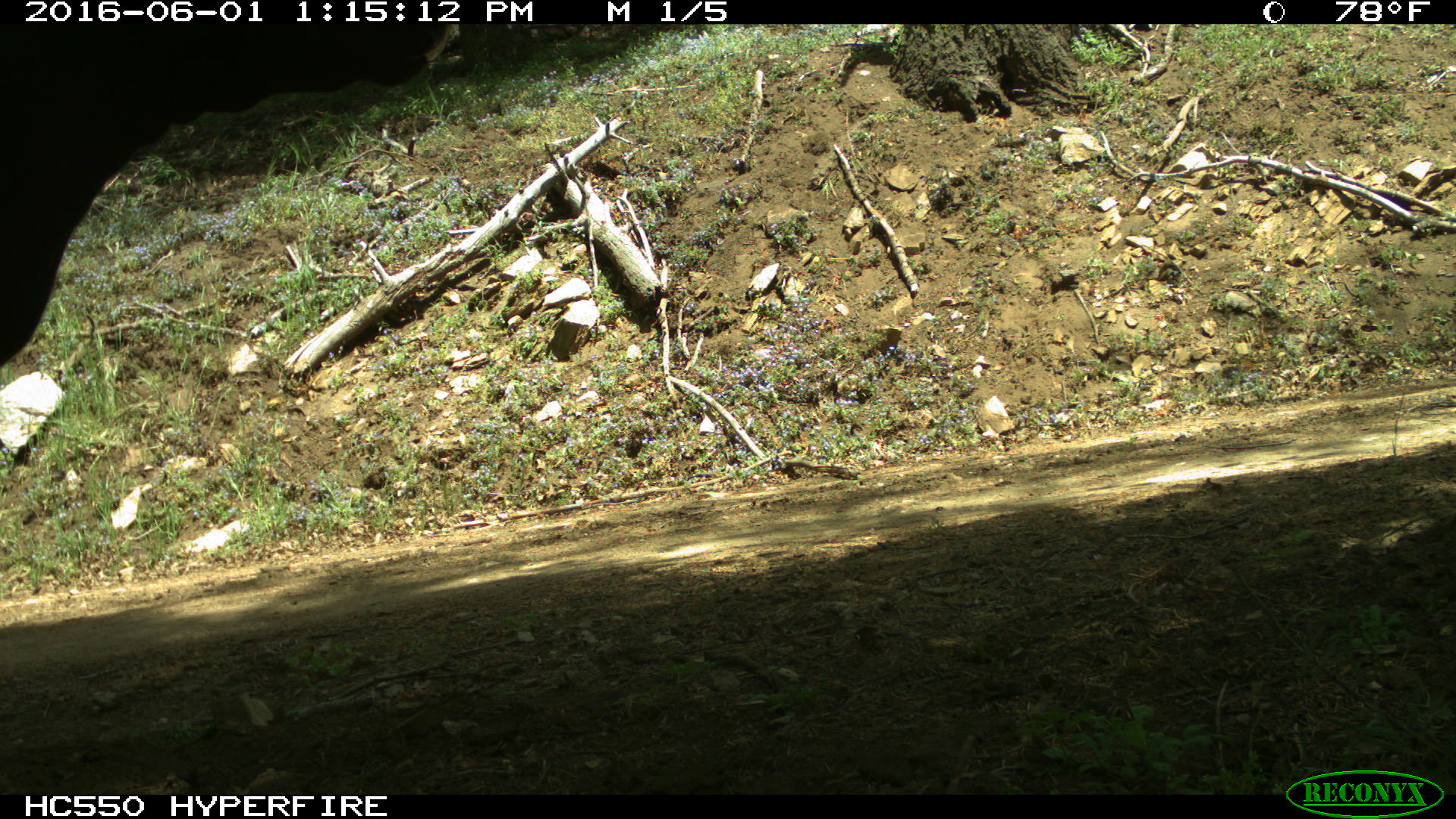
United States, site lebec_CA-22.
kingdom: Animalia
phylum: Chordata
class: Mammalia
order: Artiodactyla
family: Bovidae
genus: Bos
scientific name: Bos taurus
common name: domestic cow